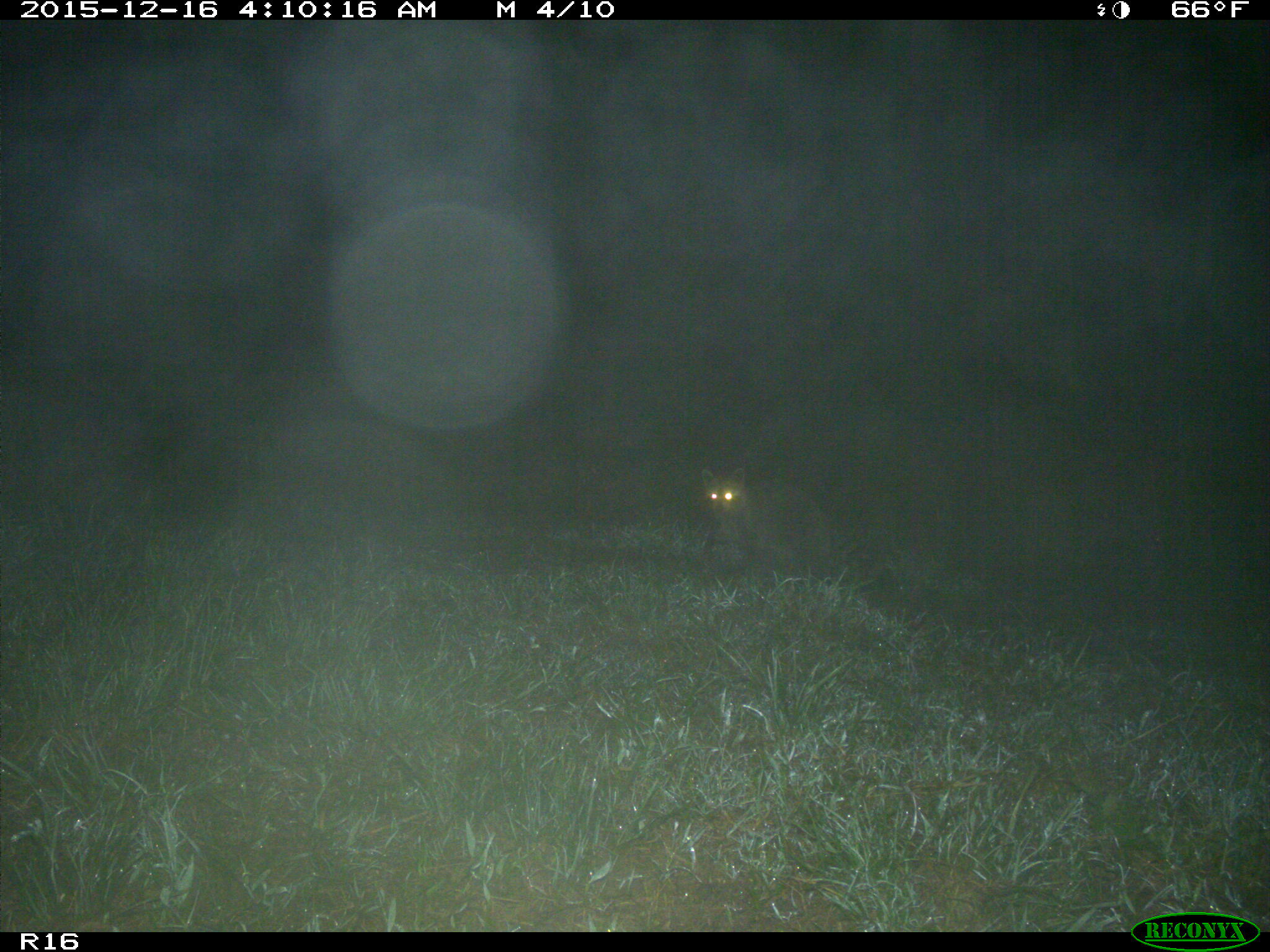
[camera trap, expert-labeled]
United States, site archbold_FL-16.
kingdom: Animalia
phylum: Chordata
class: Mammalia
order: Carnivora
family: Procyonidae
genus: Procyon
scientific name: Procyon lotor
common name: common raccoon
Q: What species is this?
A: Procyon lotor (common raccoon).